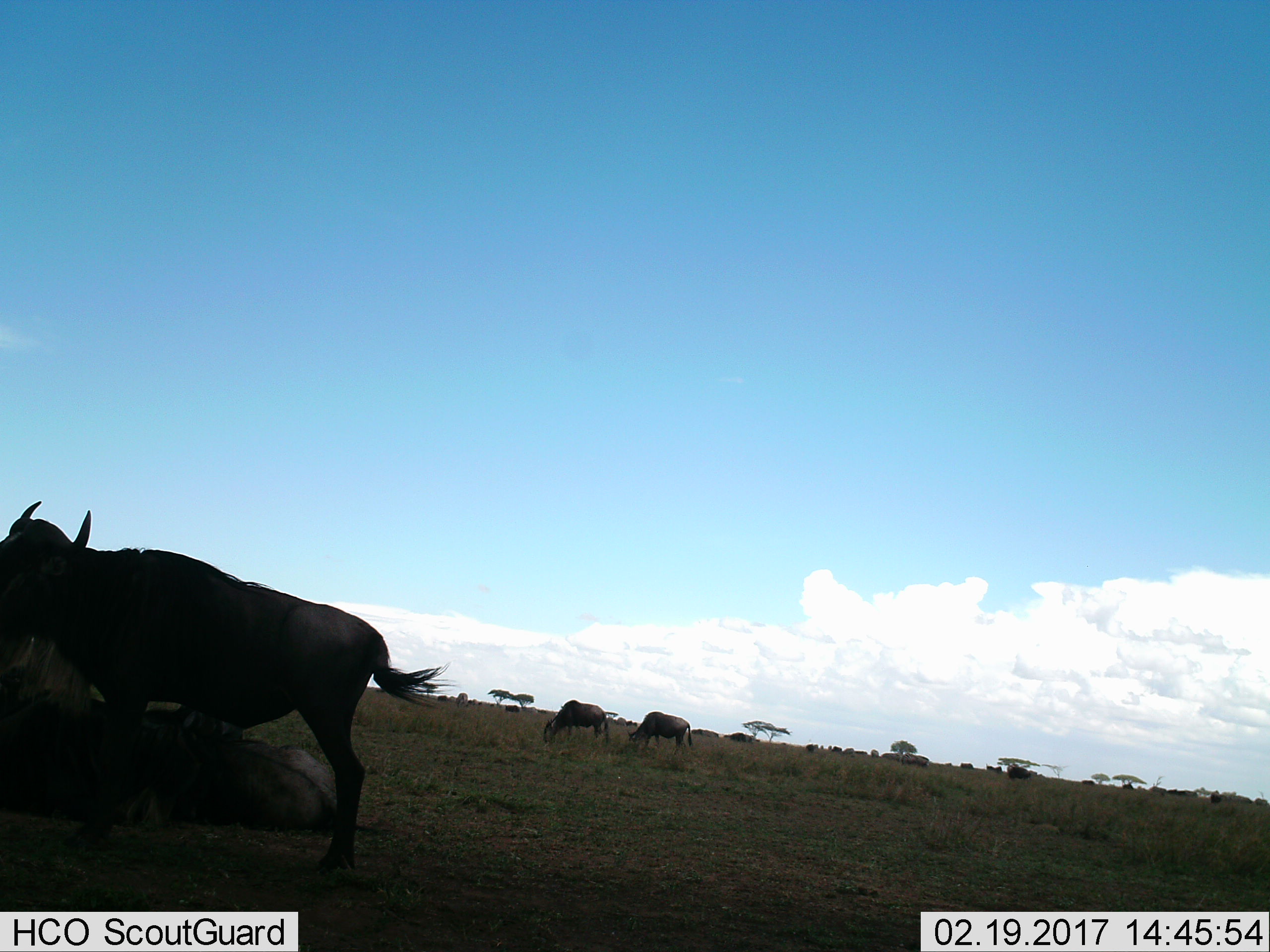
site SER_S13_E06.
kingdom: Animalia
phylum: Chordata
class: Mammalia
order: Artiodactyla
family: Bovidae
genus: Connochaetes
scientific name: Connochaetes taurinus taurinus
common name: blue wildebeest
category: wildebeestblue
Wildebeestblue (blue wildebeest) (Connochaetes taurinus taurinus), count 11-50. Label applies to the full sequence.